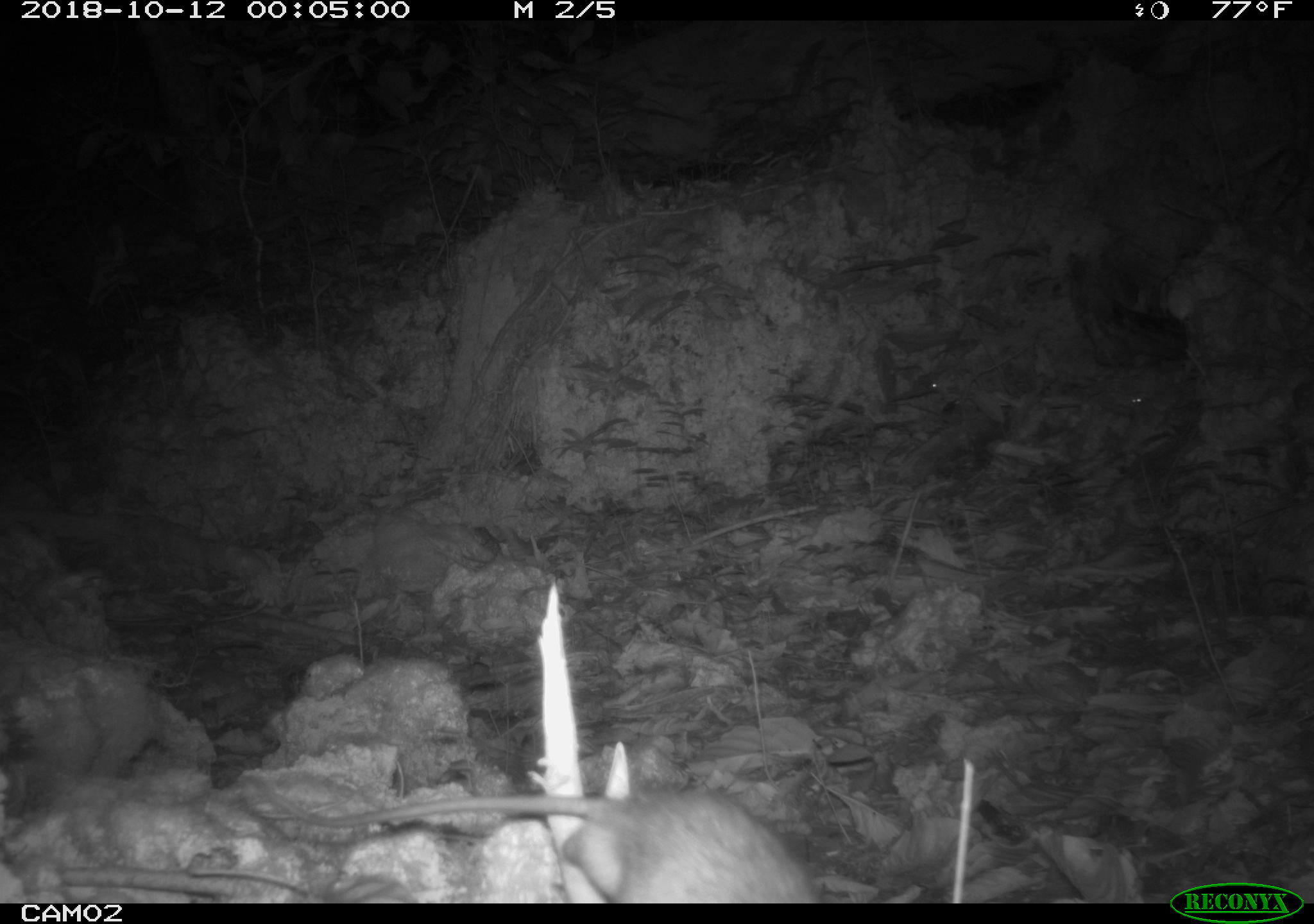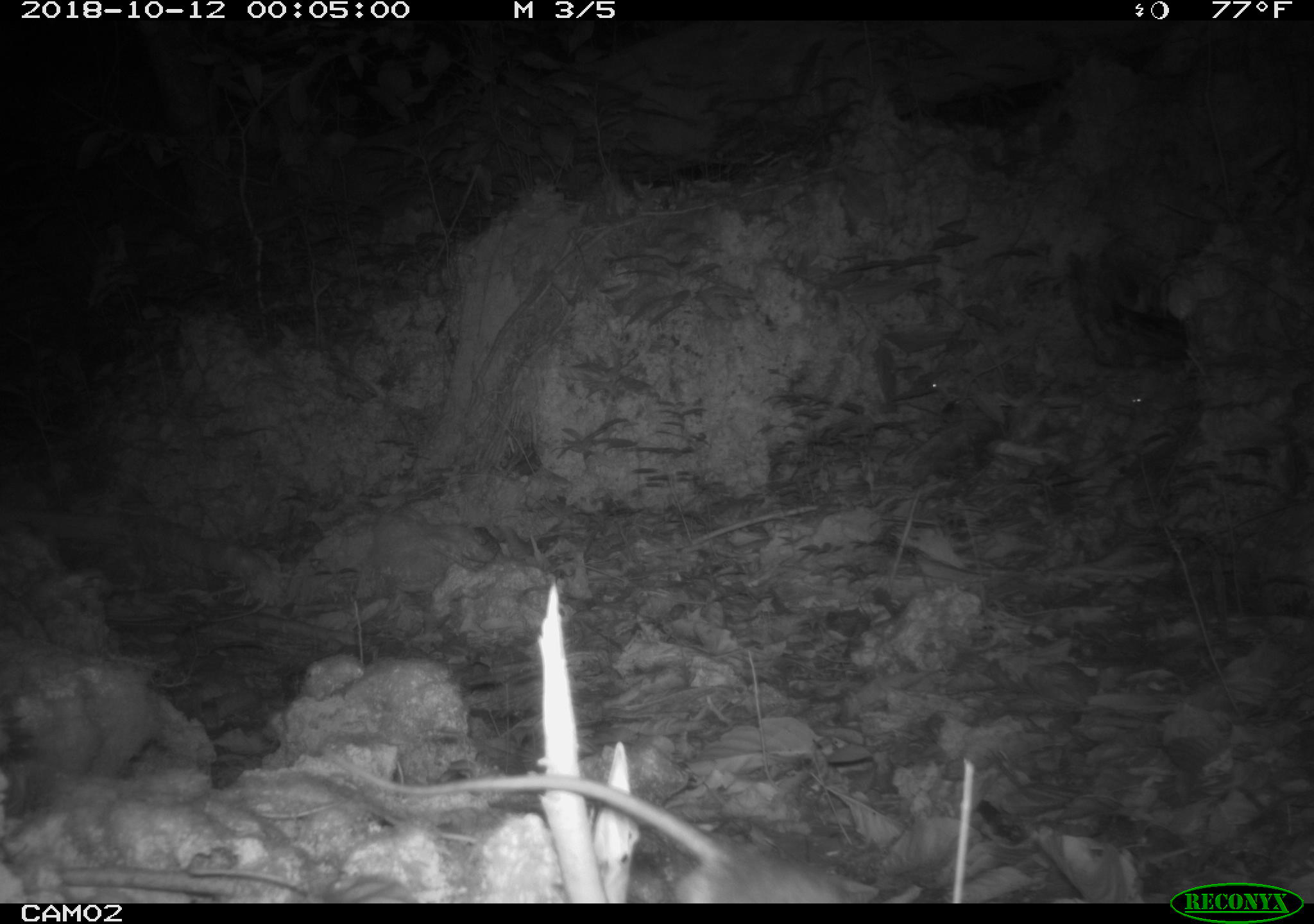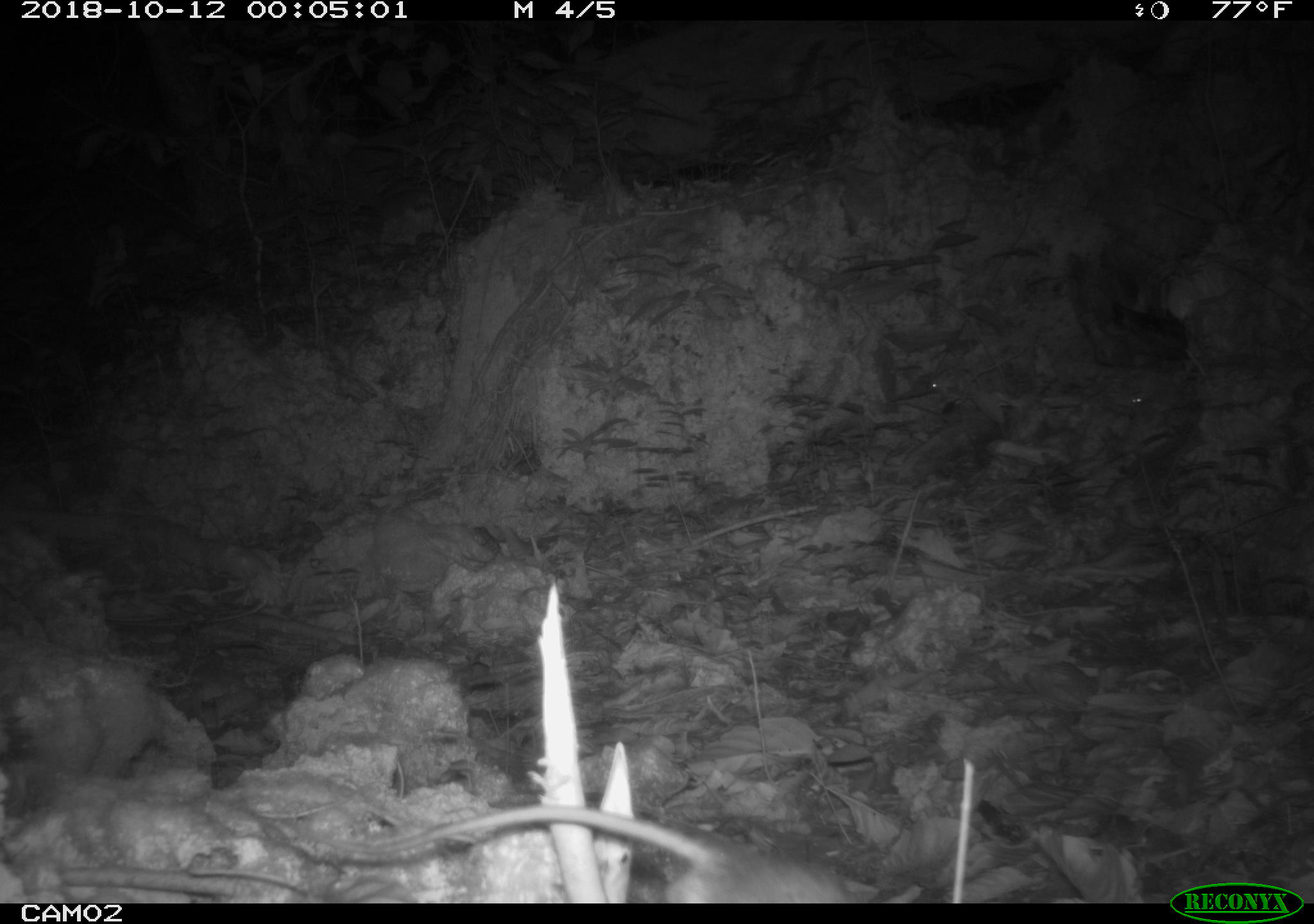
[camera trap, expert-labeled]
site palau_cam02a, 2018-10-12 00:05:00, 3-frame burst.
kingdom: Animalia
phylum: Chordata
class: Mammalia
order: Rodentia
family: Muridae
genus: Rattus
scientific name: Rattus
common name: rat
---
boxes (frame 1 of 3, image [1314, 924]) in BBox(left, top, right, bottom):
rat: BBox(278, 787, 815, 905)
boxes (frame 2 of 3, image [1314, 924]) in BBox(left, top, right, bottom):
rat: BBox(340, 754, 858, 903)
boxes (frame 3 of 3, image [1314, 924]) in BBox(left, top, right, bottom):
rat: BBox(302, 800, 866, 903)